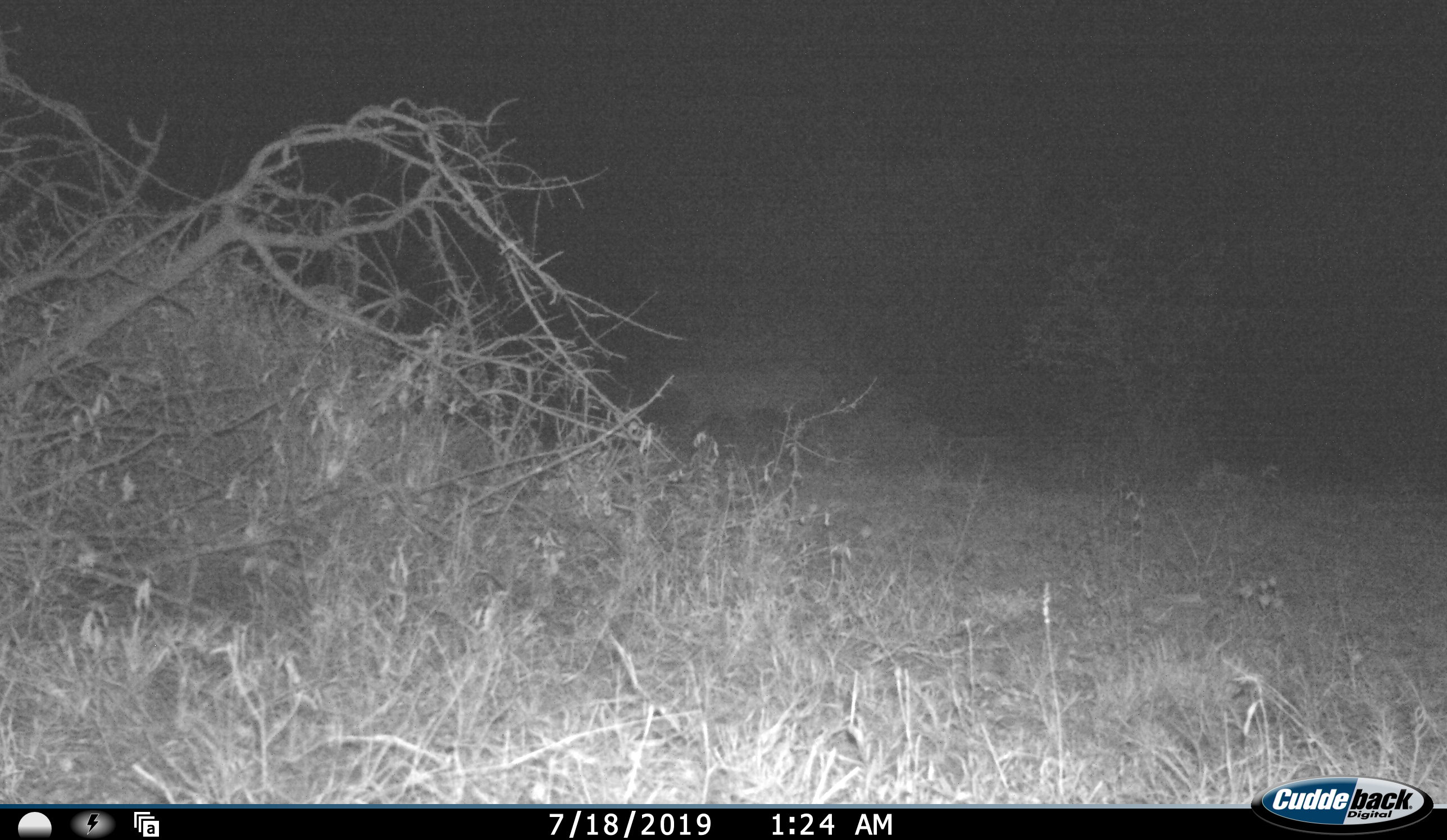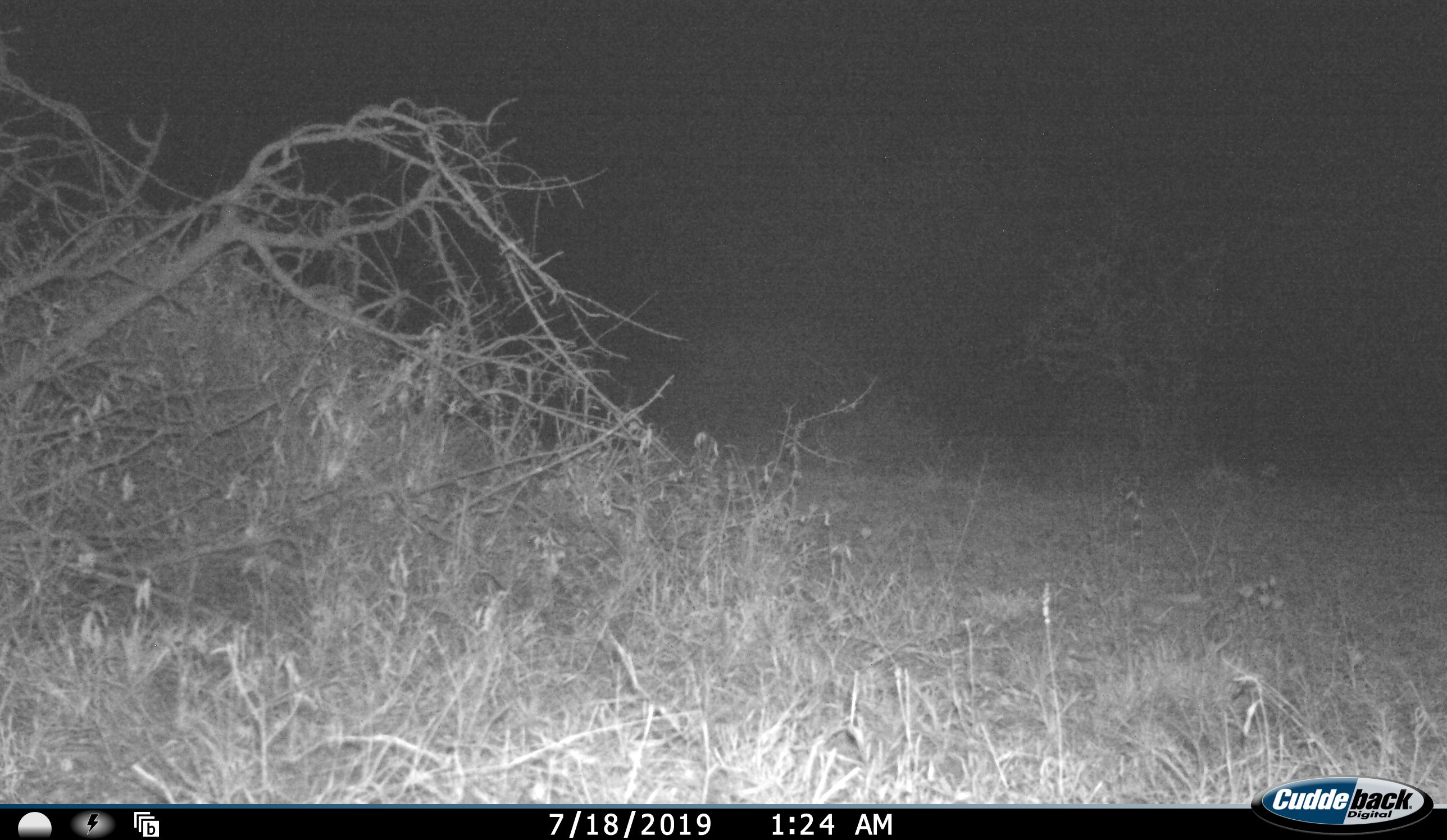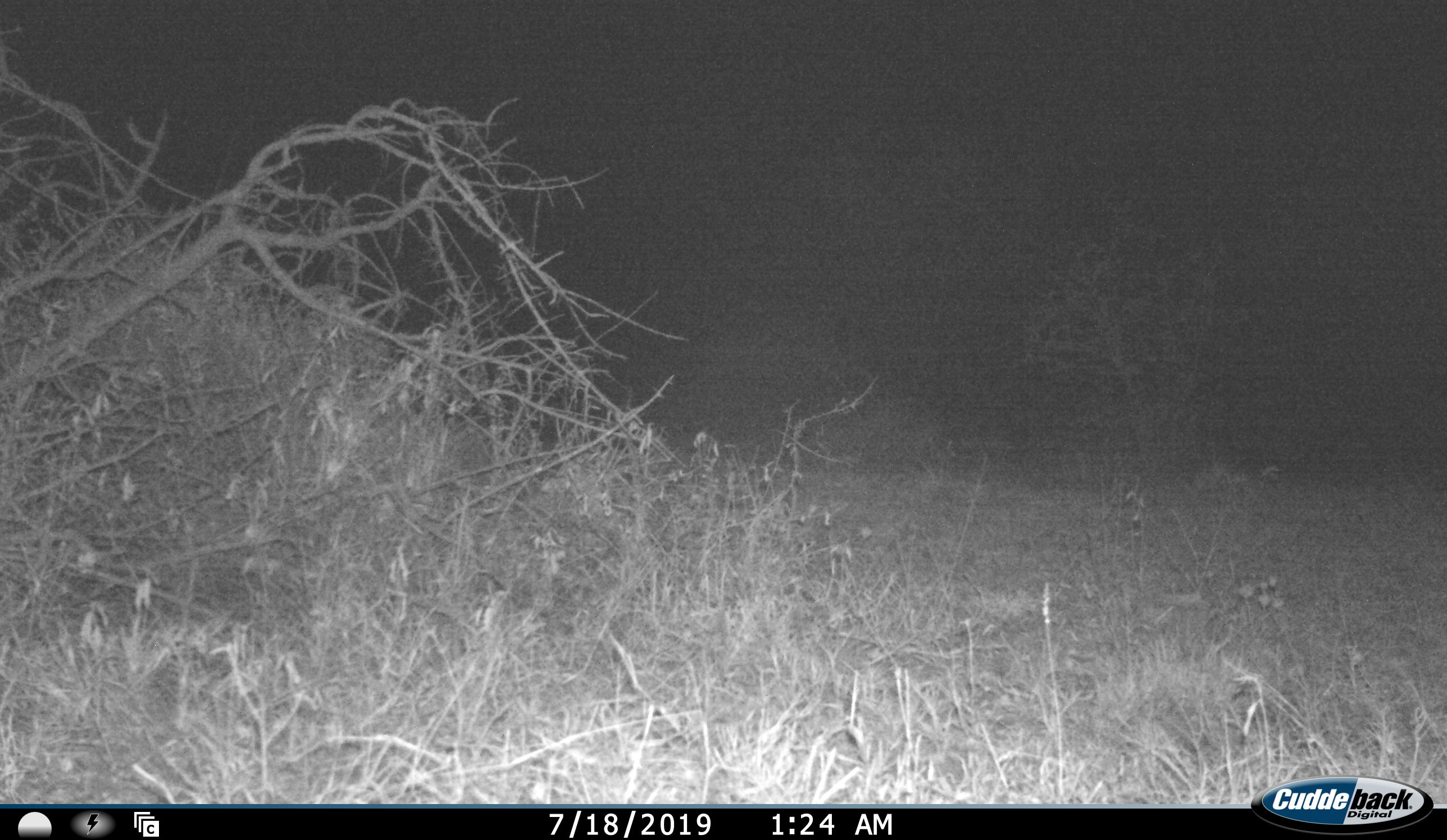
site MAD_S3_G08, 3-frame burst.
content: unidentified animal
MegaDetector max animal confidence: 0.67